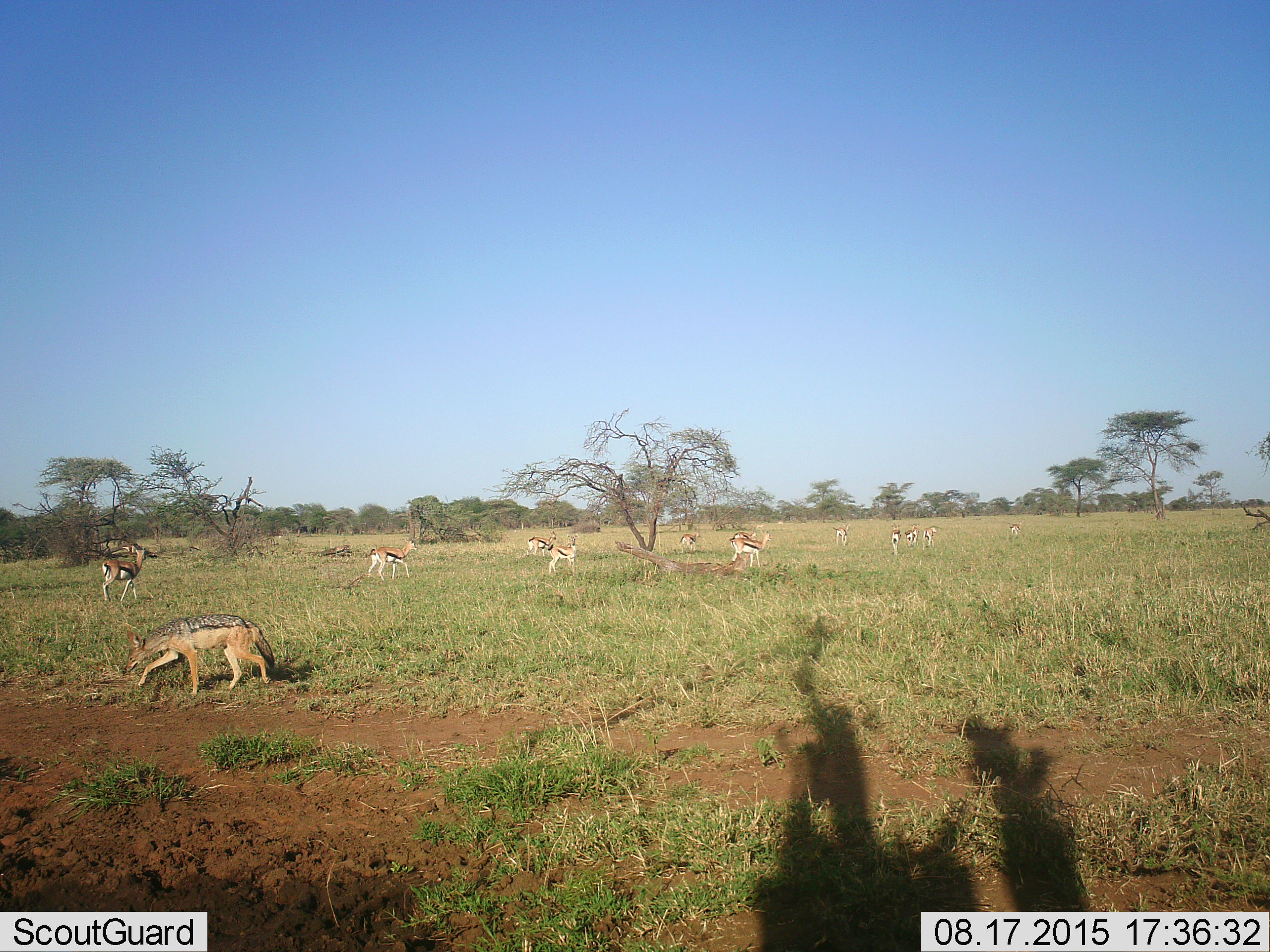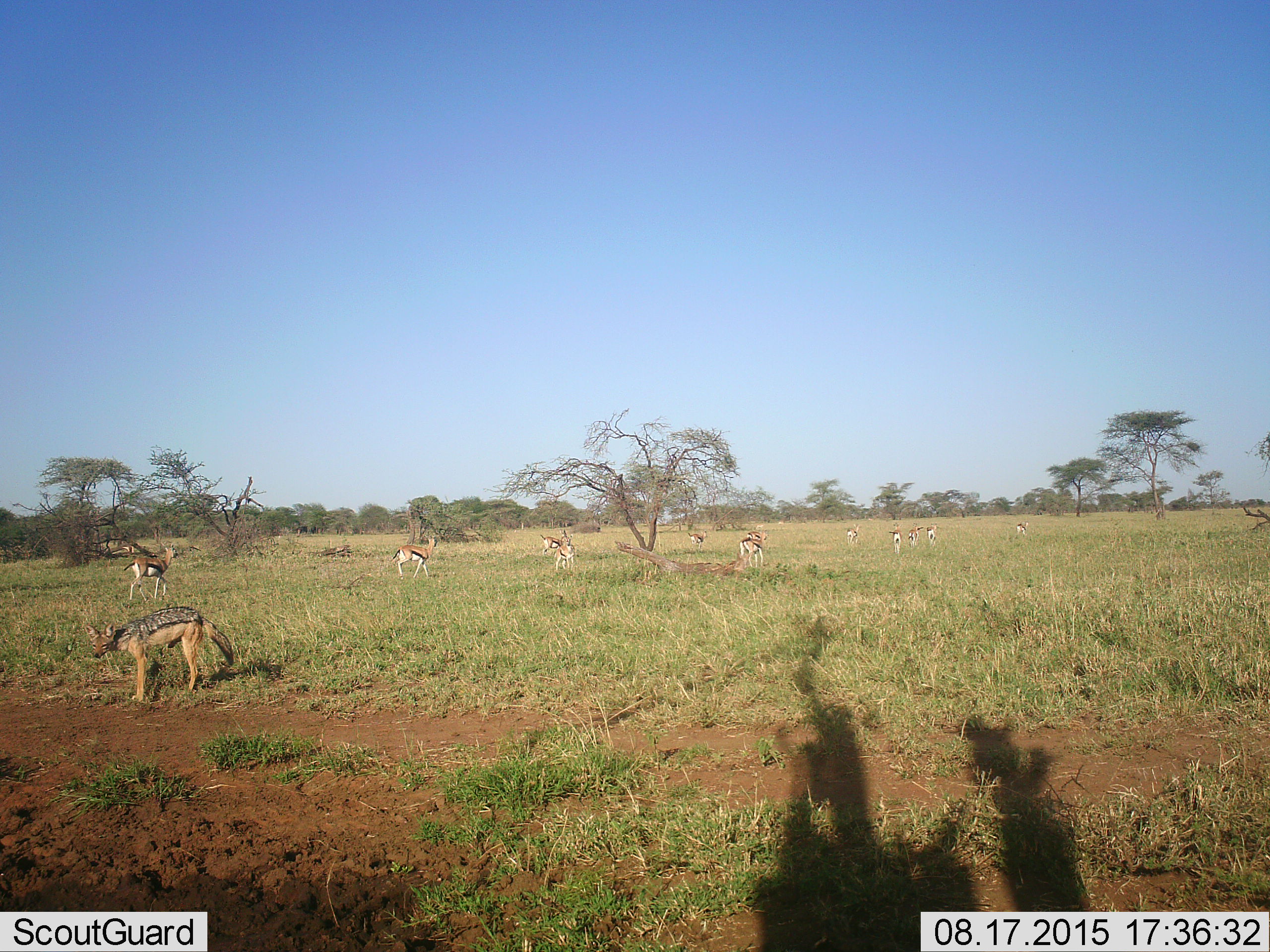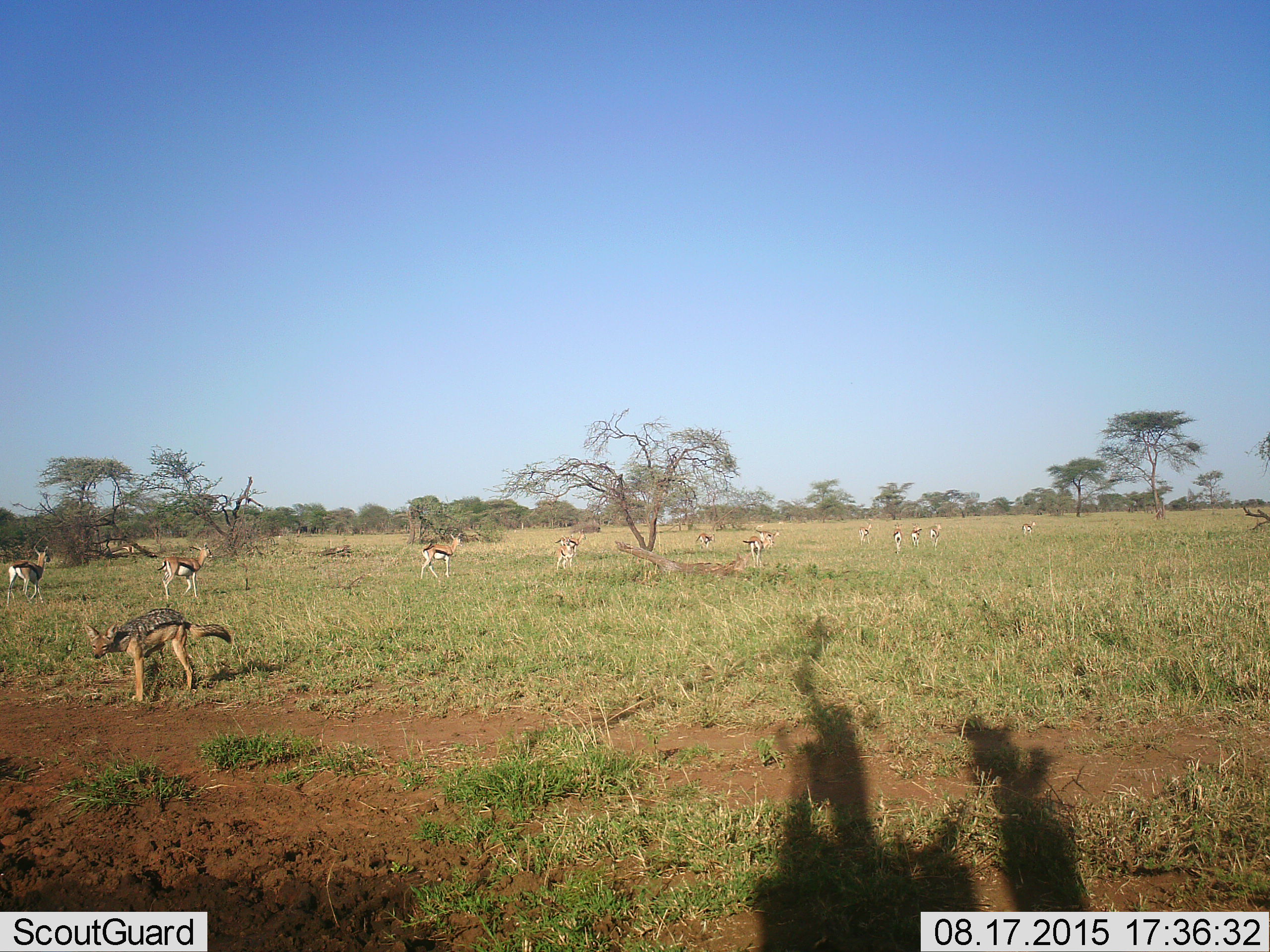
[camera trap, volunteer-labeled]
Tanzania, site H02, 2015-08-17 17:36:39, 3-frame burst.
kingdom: Animalia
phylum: Chordata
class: Mammalia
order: Artiodactyla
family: Bovidae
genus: Eudorcas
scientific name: Eudorcas thomsonii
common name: thomson's gazelle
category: gazellethomsons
Gazellethomsons (thomson's gazelle) (Eudorcas thomsonii), count 11-50. Behavior (volunteer vote fractions): standing 83%, resting 0%, moving 100%, interacting 0%. Young present (vote fraction): 0%. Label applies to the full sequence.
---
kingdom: Animalia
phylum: Chordata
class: Mammalia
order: Carnivora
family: Canidae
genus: Lupulella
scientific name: Lupulella mesomelas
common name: black-backed jackal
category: jackal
Jackal (black-backed jackal) (Lupulella mesomelas), count 1. Behavior (volunteer vote fractions): standing 43%, resting 0%, moving 86%, interacting 0%. Young present (vote fraction): 0%. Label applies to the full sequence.